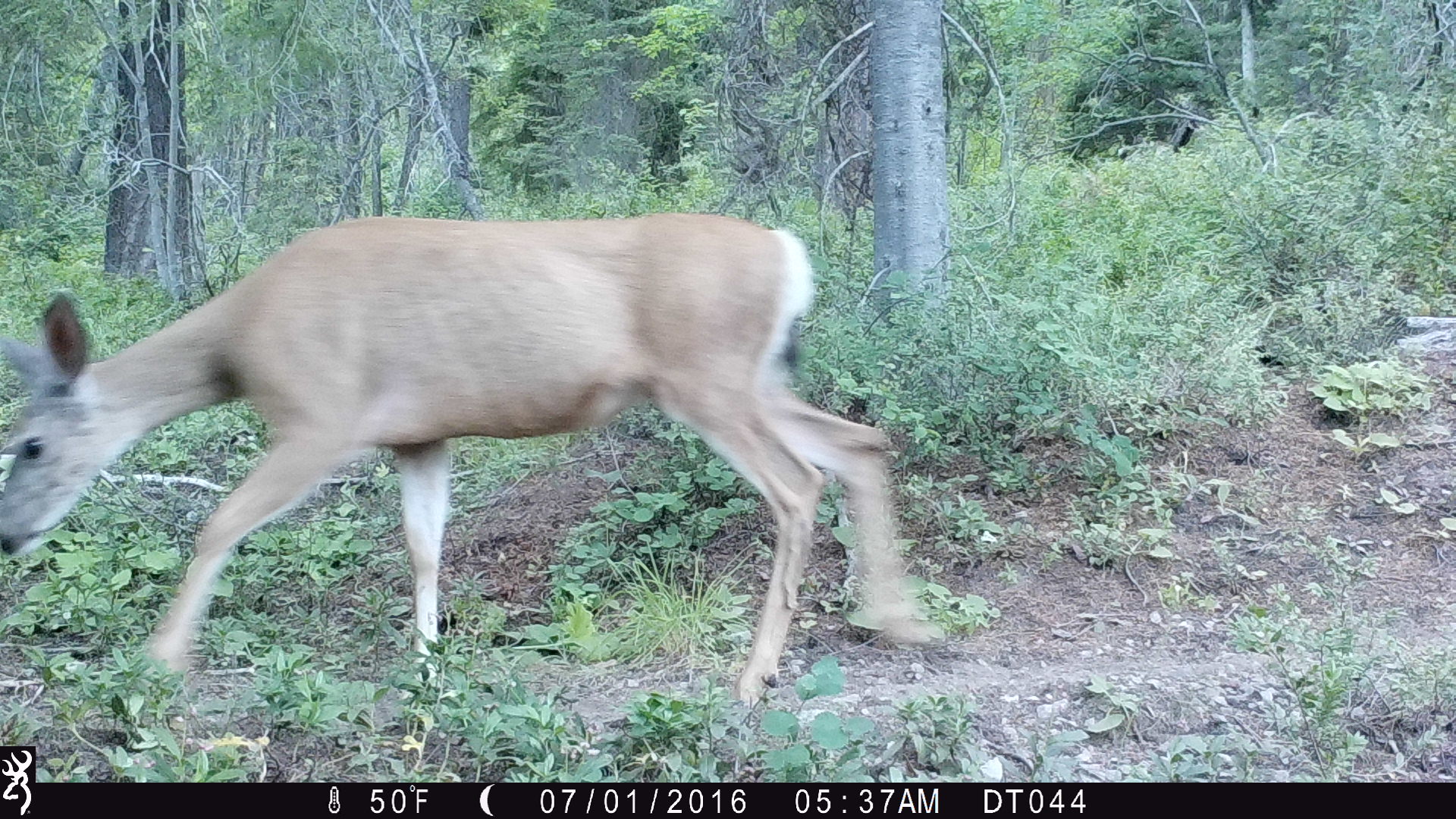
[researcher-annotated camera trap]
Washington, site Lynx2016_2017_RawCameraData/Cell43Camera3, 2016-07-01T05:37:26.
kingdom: Animalia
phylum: Chordata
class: Mammalia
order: Artiodactyla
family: Cervidae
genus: Odocoileus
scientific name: Odocoileus hemionus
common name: mule deer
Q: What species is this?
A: Odocoileus hemionus (mule deer).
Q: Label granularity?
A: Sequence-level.